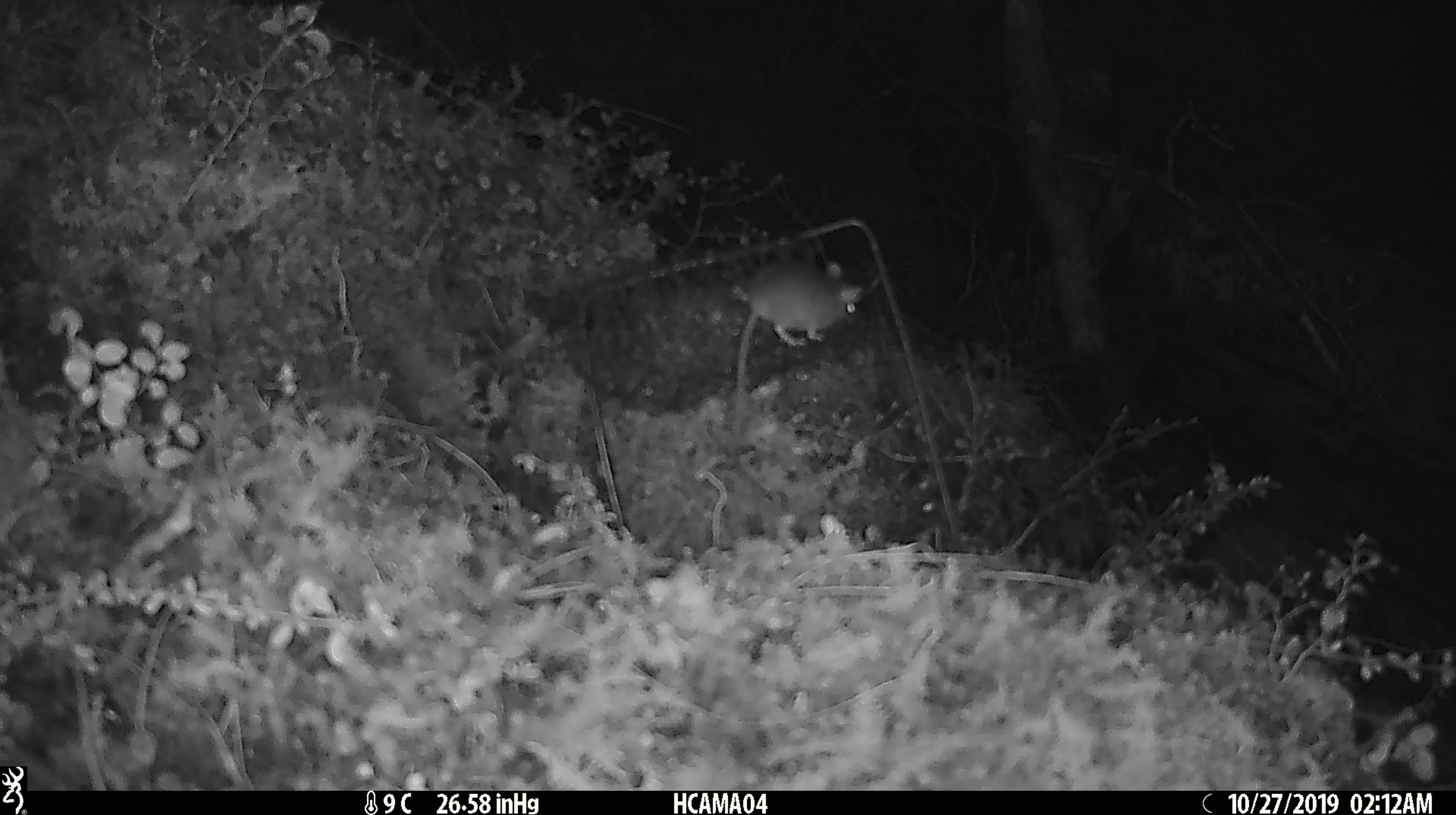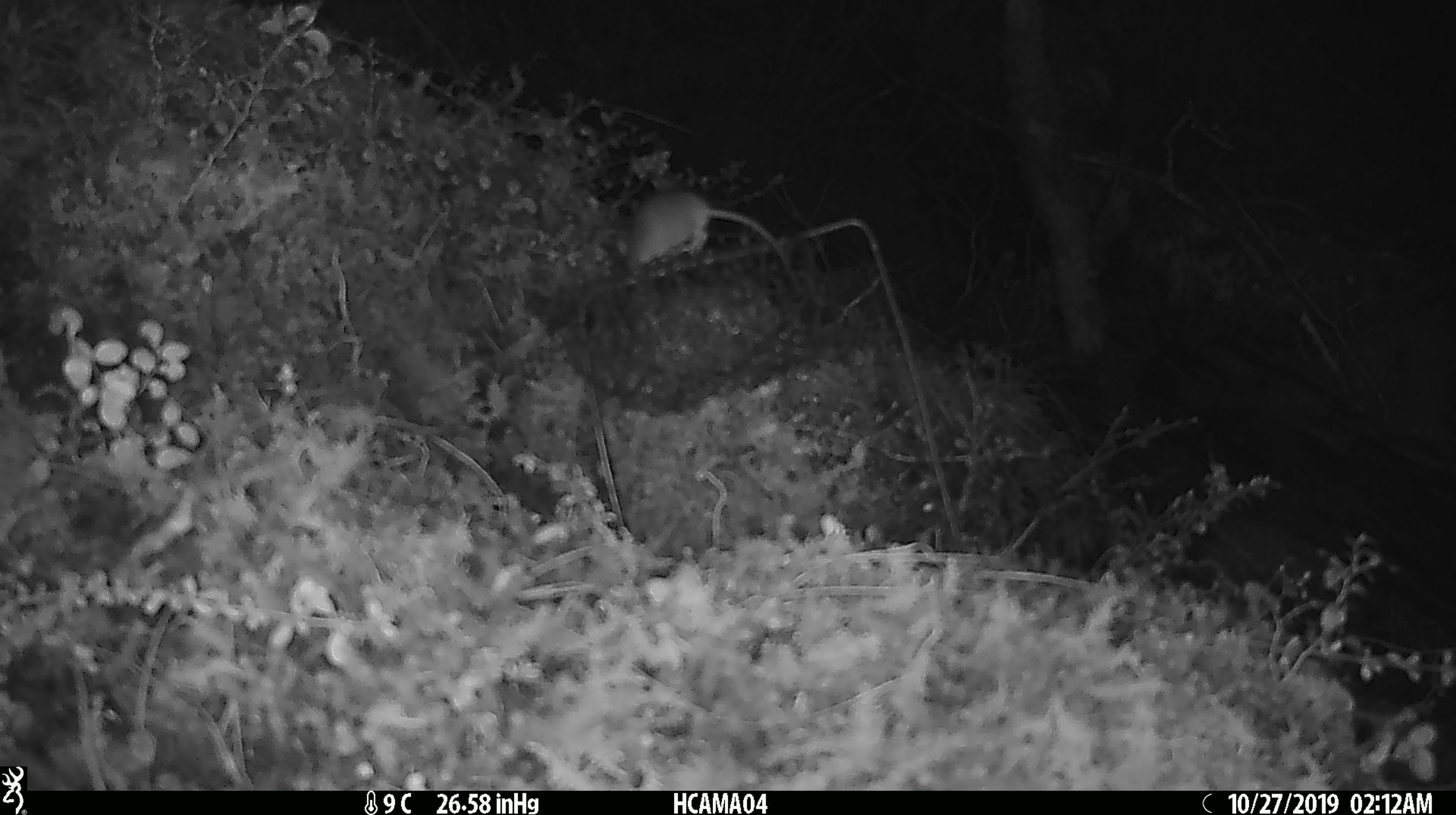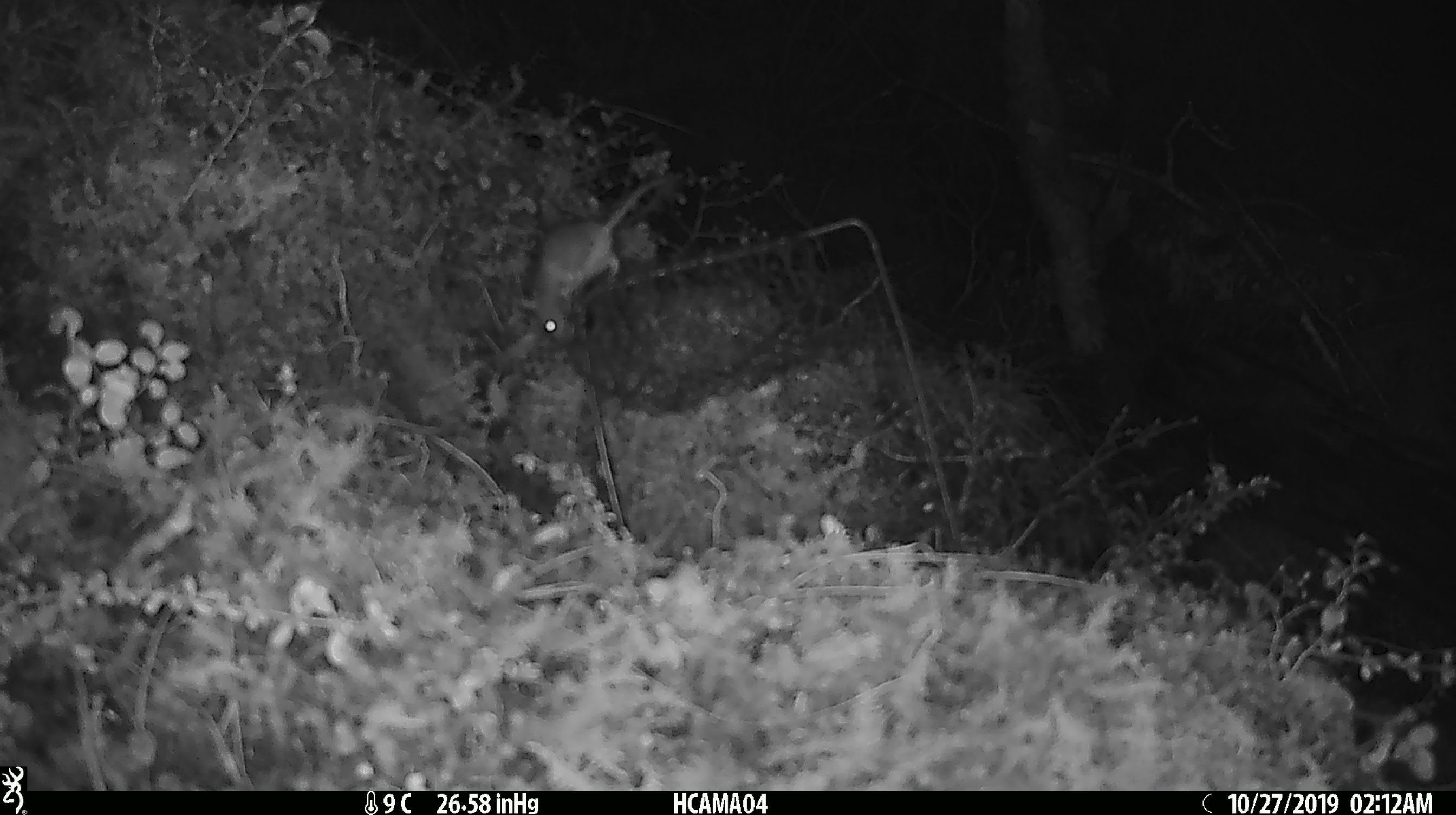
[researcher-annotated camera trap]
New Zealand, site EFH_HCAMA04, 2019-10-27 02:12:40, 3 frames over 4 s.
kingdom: Animalia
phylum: Chordata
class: Mammalia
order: Rodentia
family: Muridae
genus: Mus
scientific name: Mus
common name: mouse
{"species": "mouse (Mus)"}